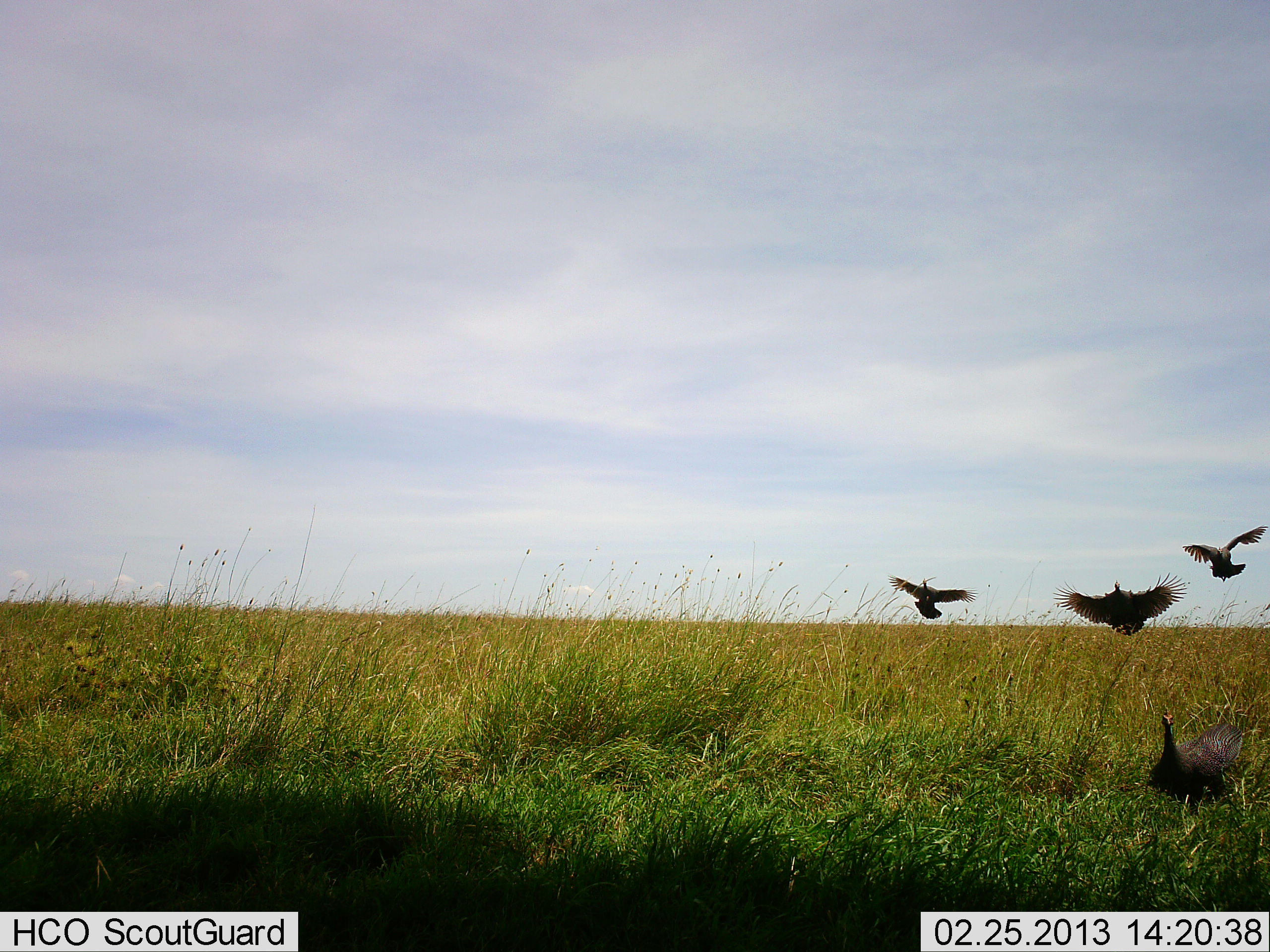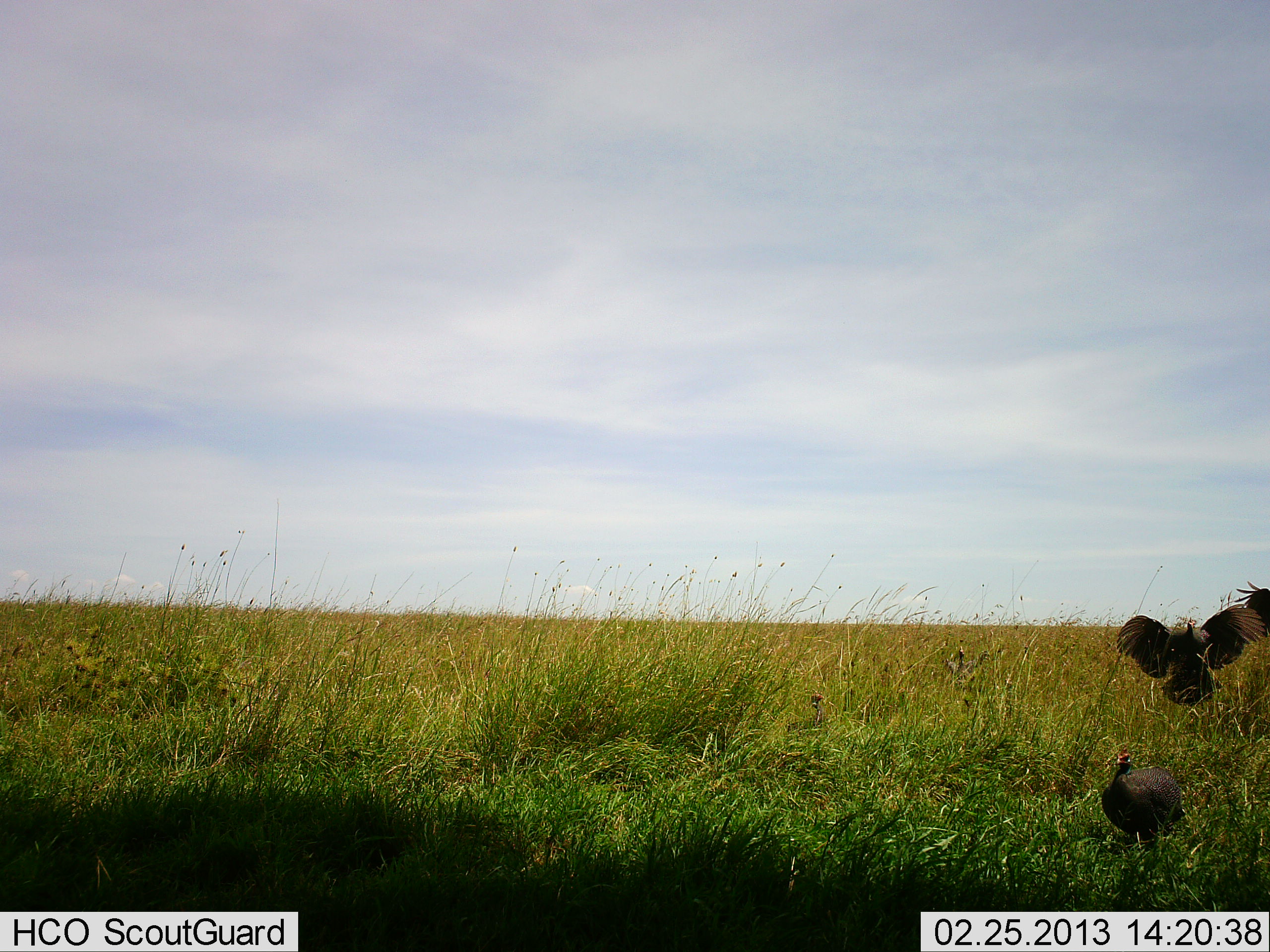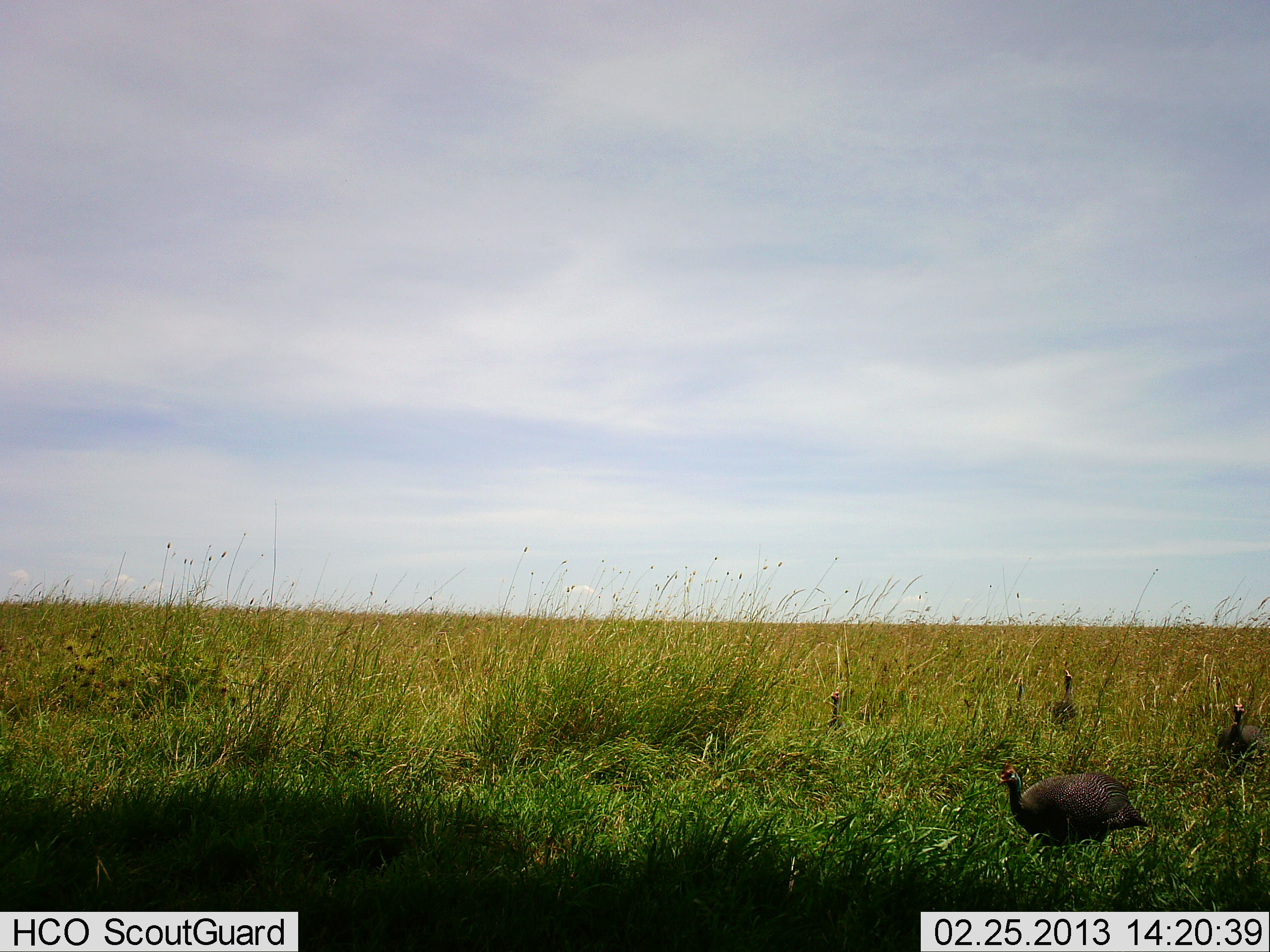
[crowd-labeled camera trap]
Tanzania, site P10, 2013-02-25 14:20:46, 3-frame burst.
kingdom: Animalia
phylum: Chordata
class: Aves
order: Galliformes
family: Numididae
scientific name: Numididae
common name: guinea fowl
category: guineafowl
Guineafowl (guinea fowl) (Numididae), count 4. Behavior (volunteer vote fractions): standing 23%, resting 0%, moving 96%, interacting 2%. Young present (vote fraction): 0%. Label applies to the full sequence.